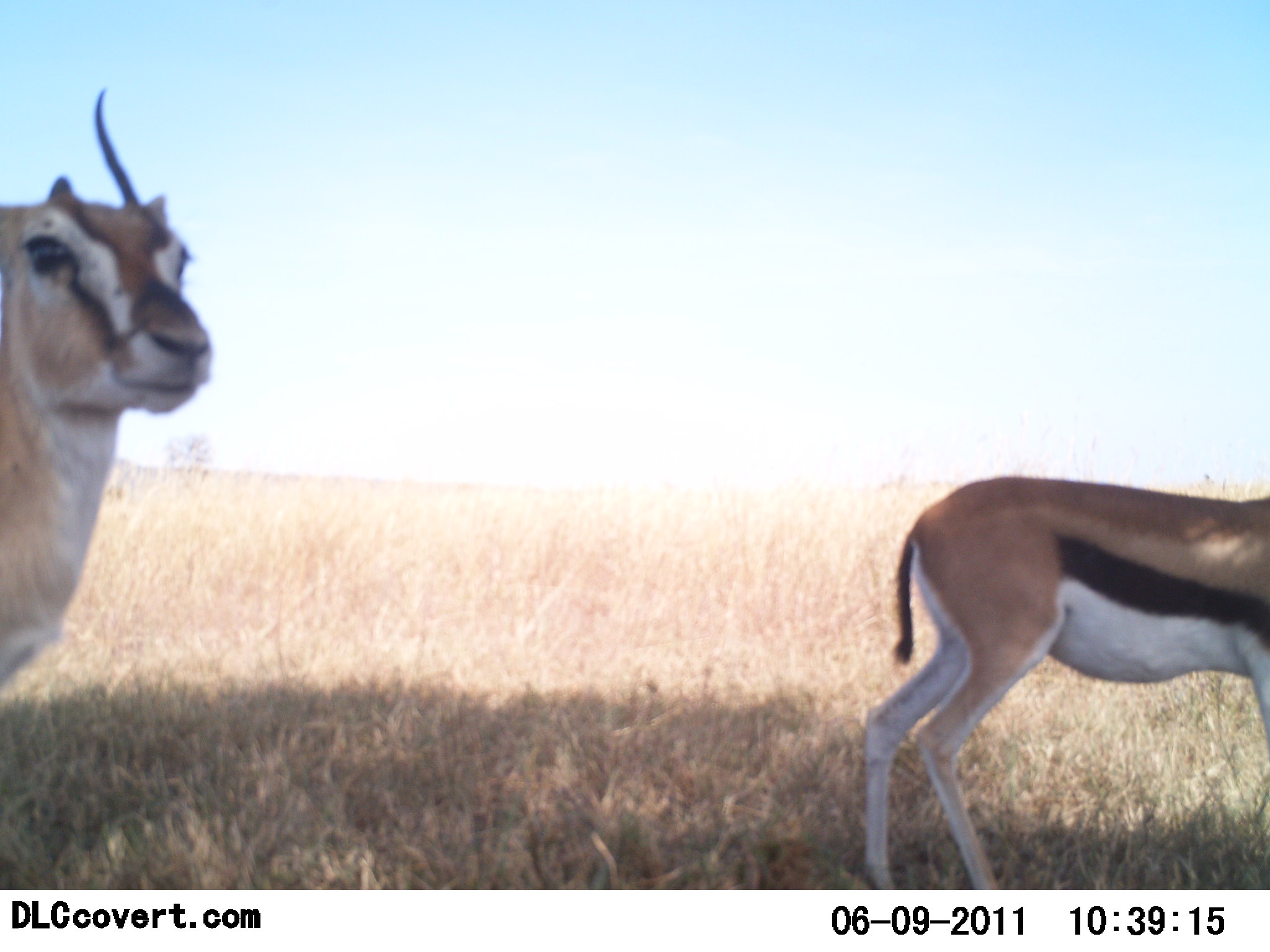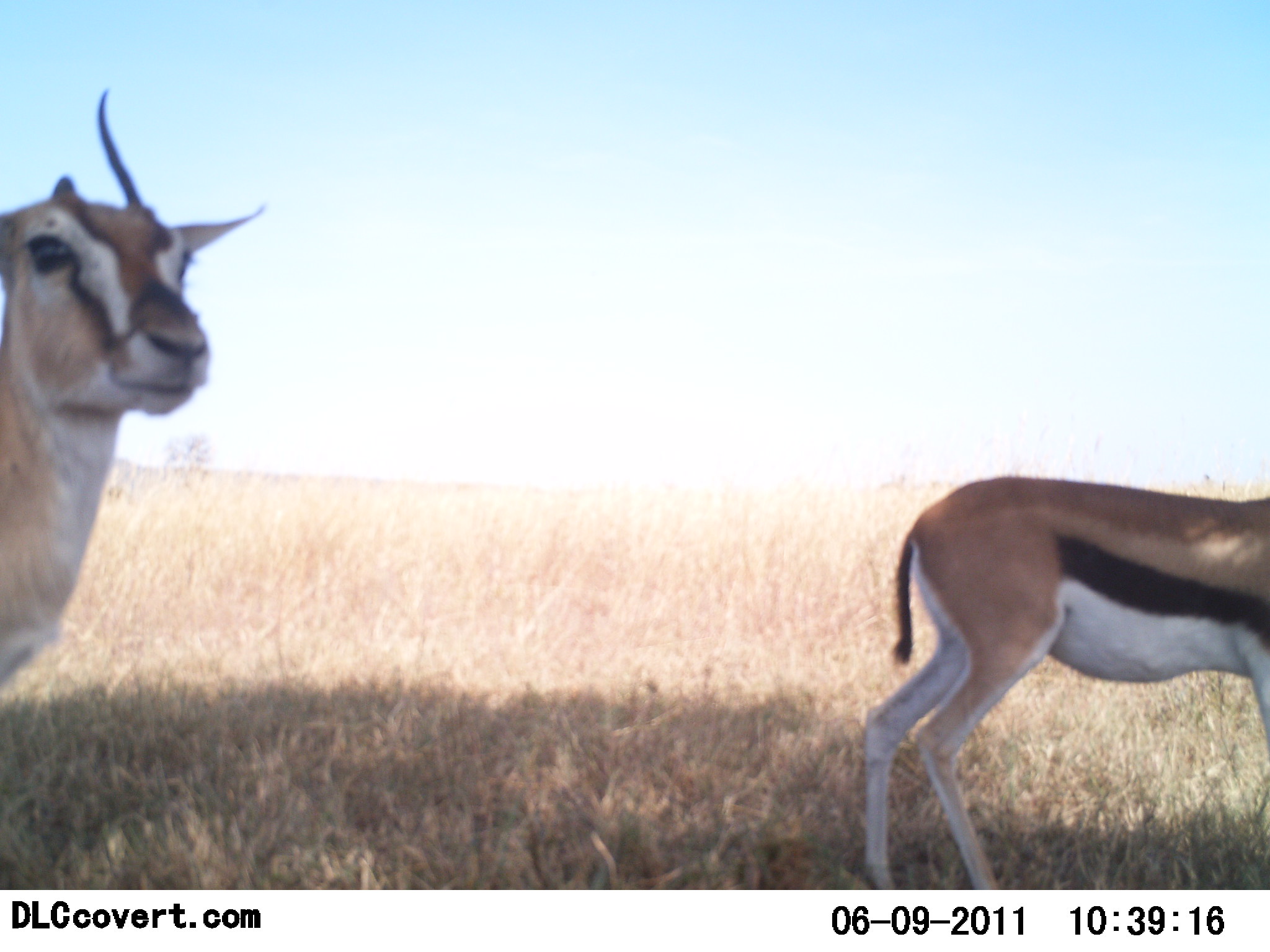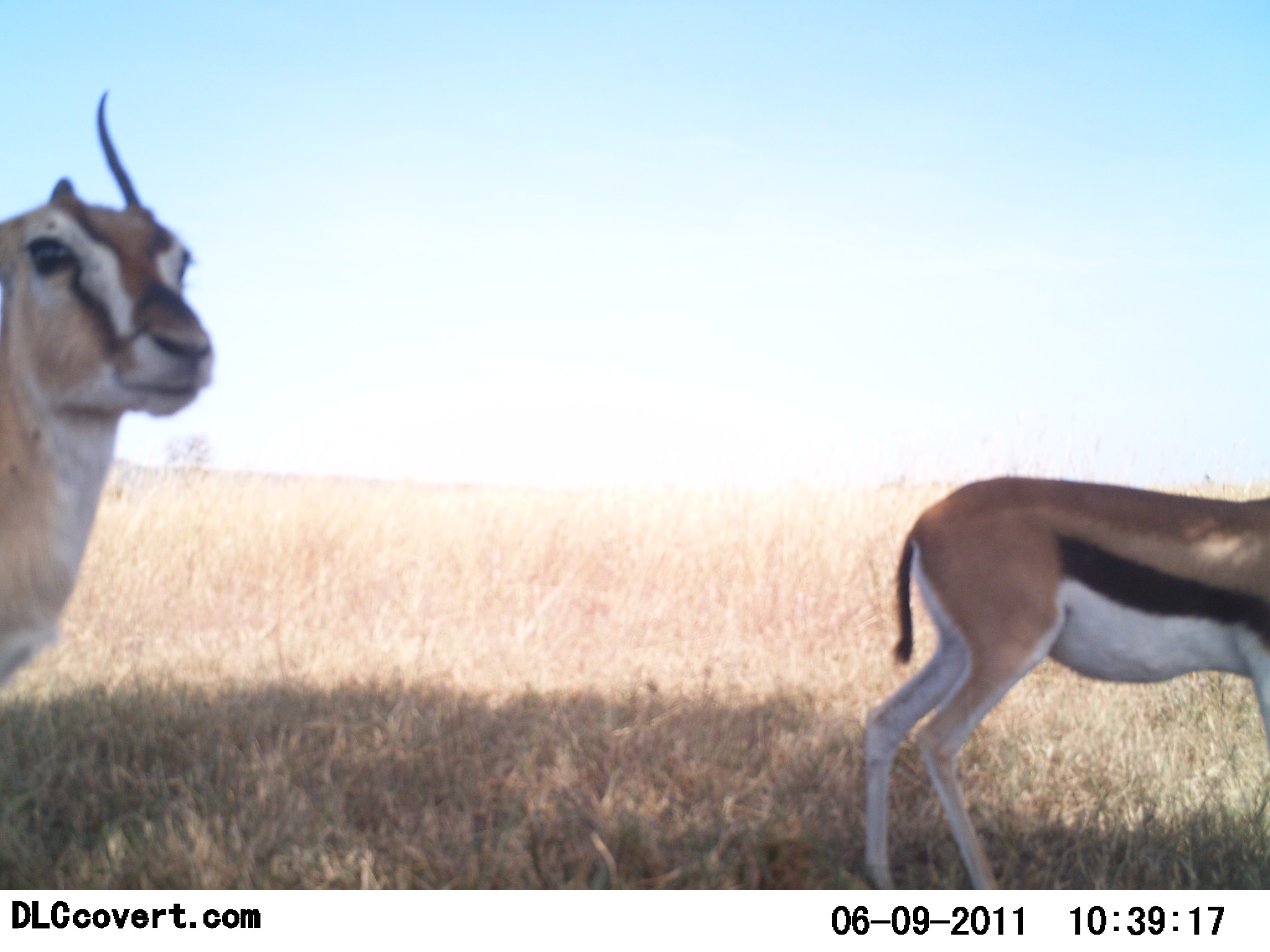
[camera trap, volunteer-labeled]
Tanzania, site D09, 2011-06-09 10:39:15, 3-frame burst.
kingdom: Animalia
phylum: Chordata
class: Mammalia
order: Artiodactyla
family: Bovidae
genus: Eudorcas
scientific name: Eudorcas thomsonii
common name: thomson's gazelle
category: gazellethomsons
Gazellethomsons (thomson's gazelle) (Eudorcas thomsonii), count 2. Behavior (volunteer vote fractions): standing 100%, resting 0%, moving 9%, interacting 0%. Young present (vote fraction): 18%. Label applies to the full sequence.